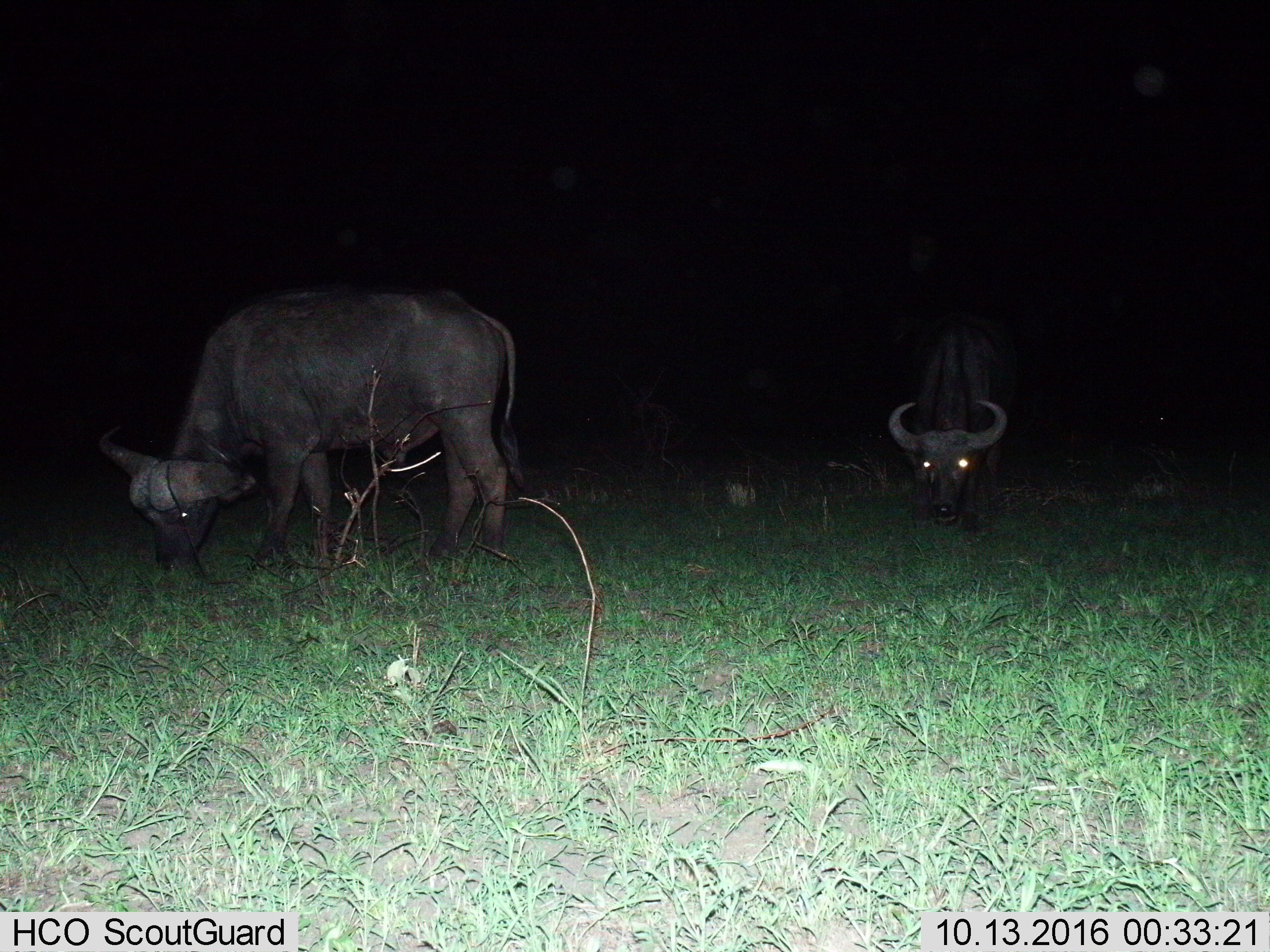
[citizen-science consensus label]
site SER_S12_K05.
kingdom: Animalia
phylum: Chordata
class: Mammalia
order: Artiodactyla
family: Bovidae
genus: Syncerus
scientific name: Syncerus caffer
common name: african buffalo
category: buffalo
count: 2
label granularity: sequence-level